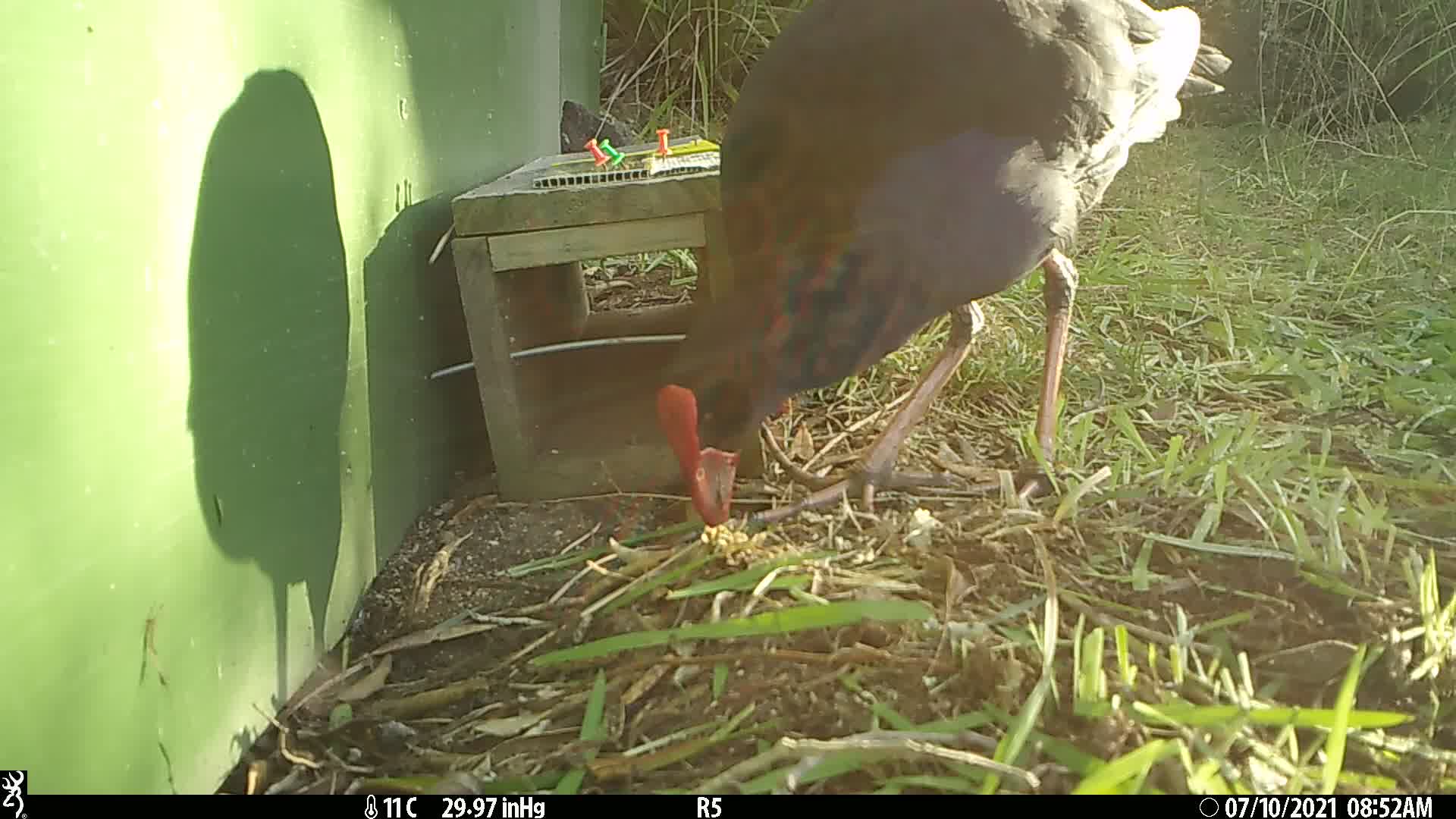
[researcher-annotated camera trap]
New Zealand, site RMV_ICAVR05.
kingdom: Animalia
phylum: Chordata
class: Aves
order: Gruiformes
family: Rallidae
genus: Porphyrio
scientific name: Porphyrio melanotus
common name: australasian swamphen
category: pukeko